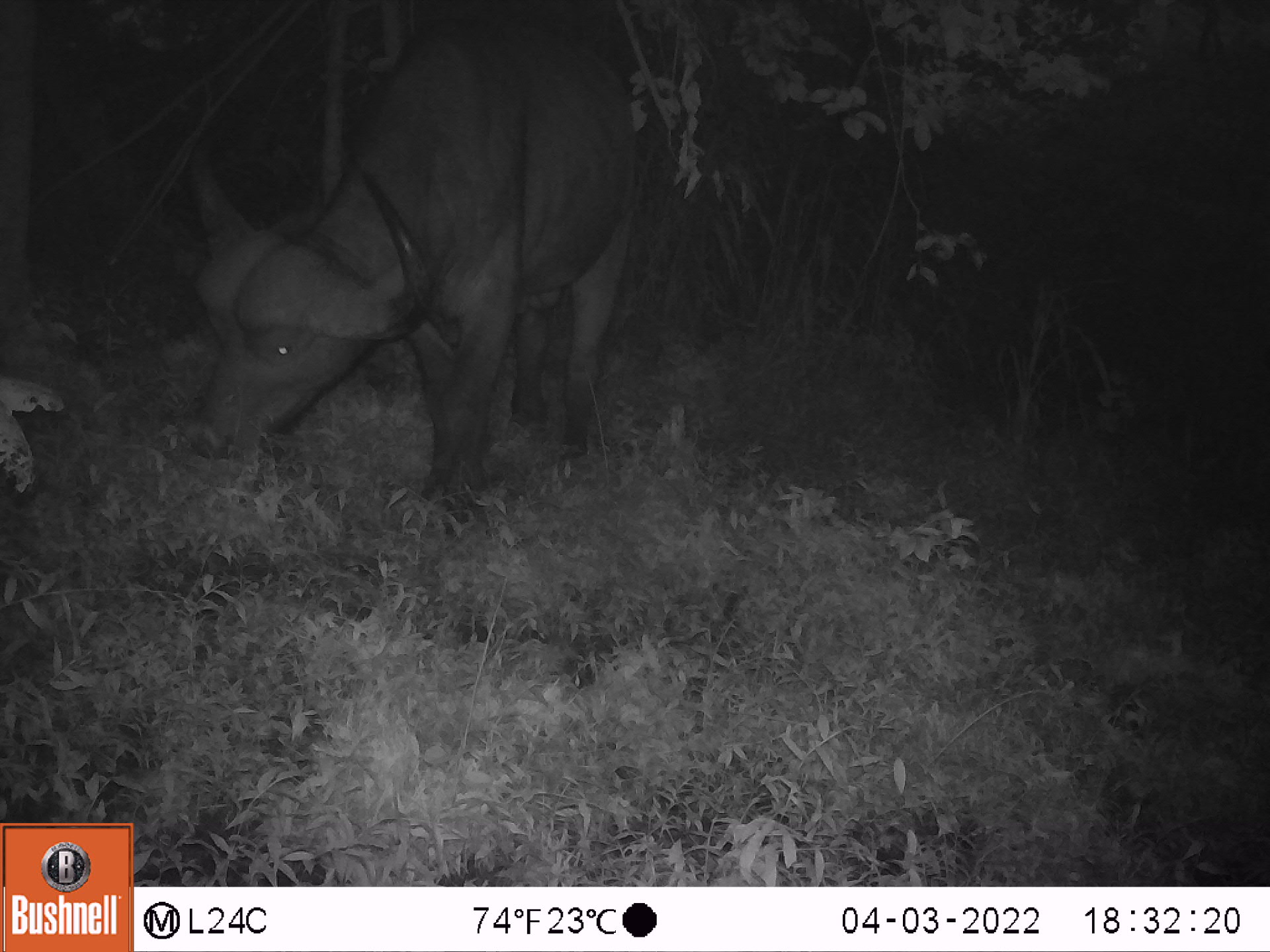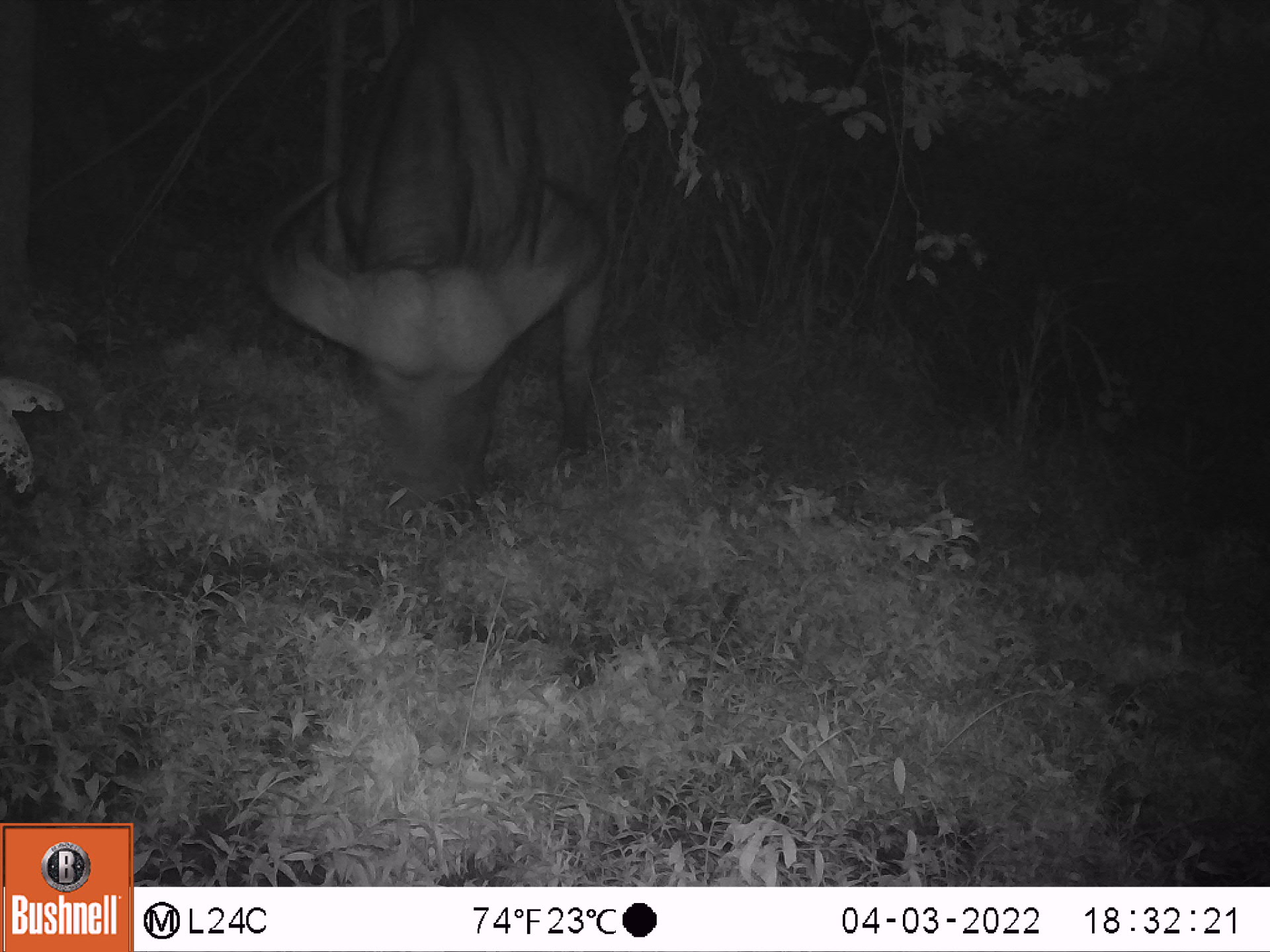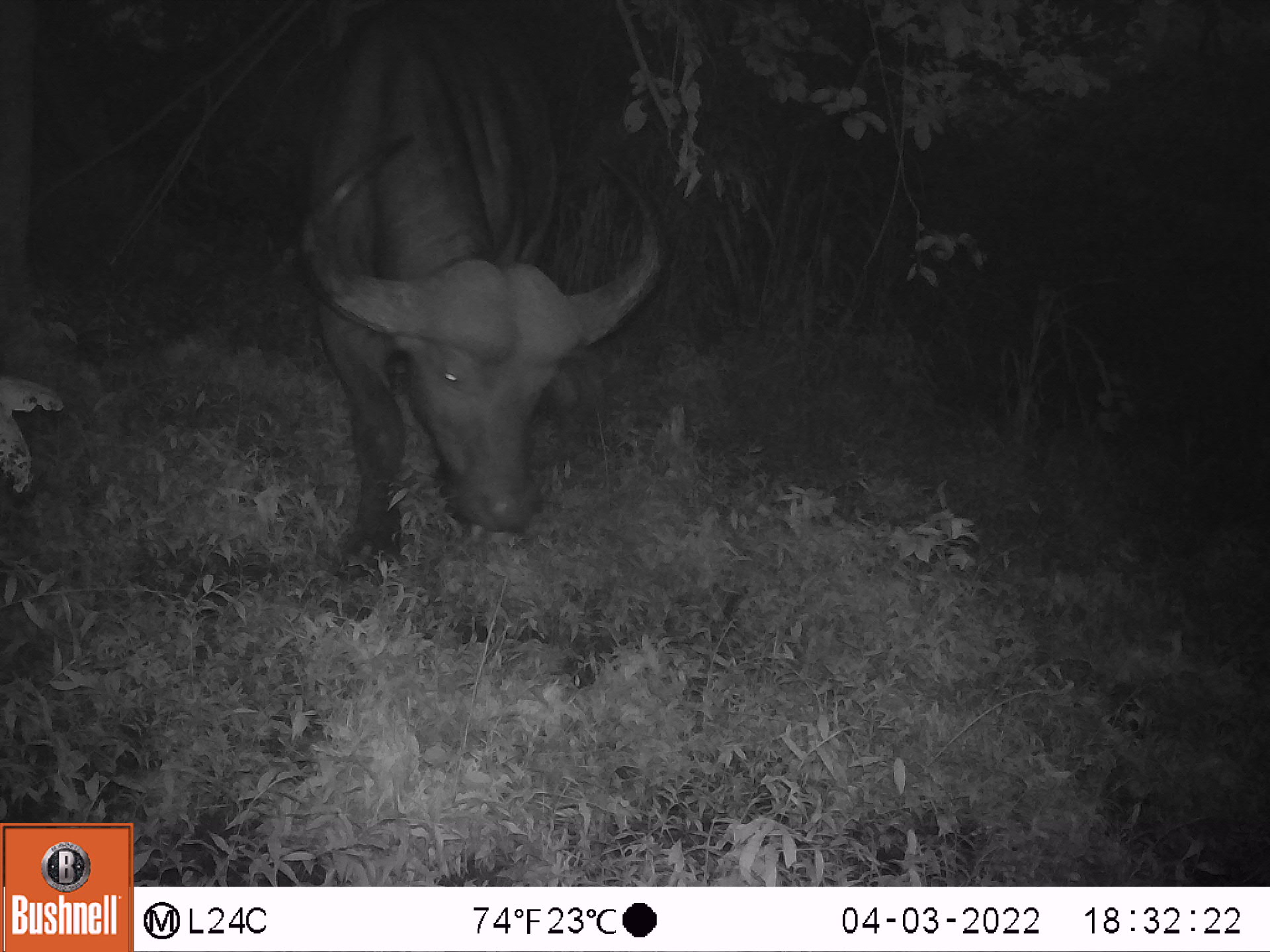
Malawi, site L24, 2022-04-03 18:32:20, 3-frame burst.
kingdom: Animalia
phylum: Chordata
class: Mammalia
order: Artiodactyla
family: Bovidae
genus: Syncerus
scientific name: Syncerus caffer caffer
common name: cape buffalo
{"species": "cape buffalo (Syncerus caffer caffer)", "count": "1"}